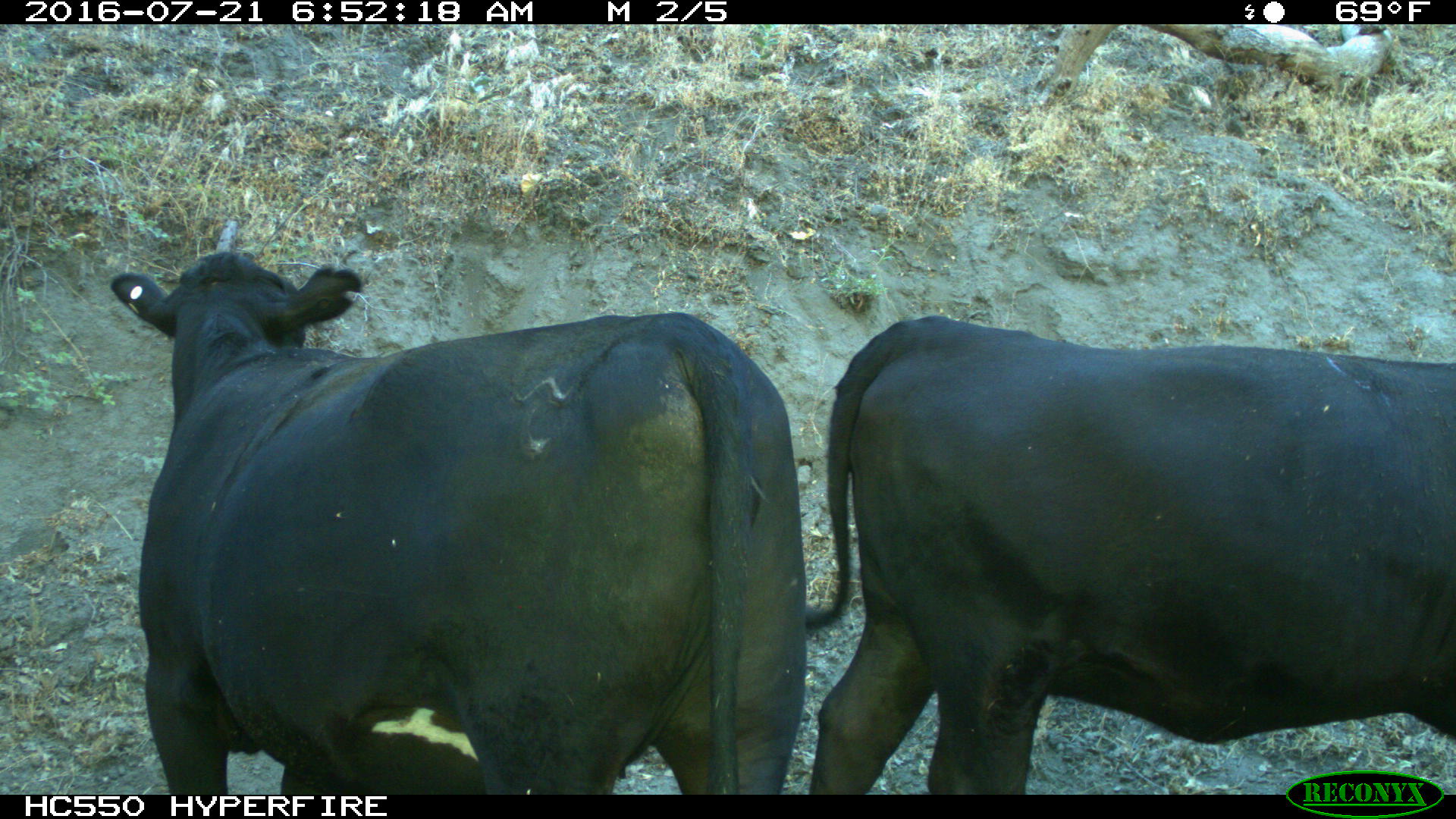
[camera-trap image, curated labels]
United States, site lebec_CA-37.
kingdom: Animalia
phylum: Chordata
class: Mammalia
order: Artiodactyla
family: Bovidae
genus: Bos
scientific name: Bos taurus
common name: domestic cow